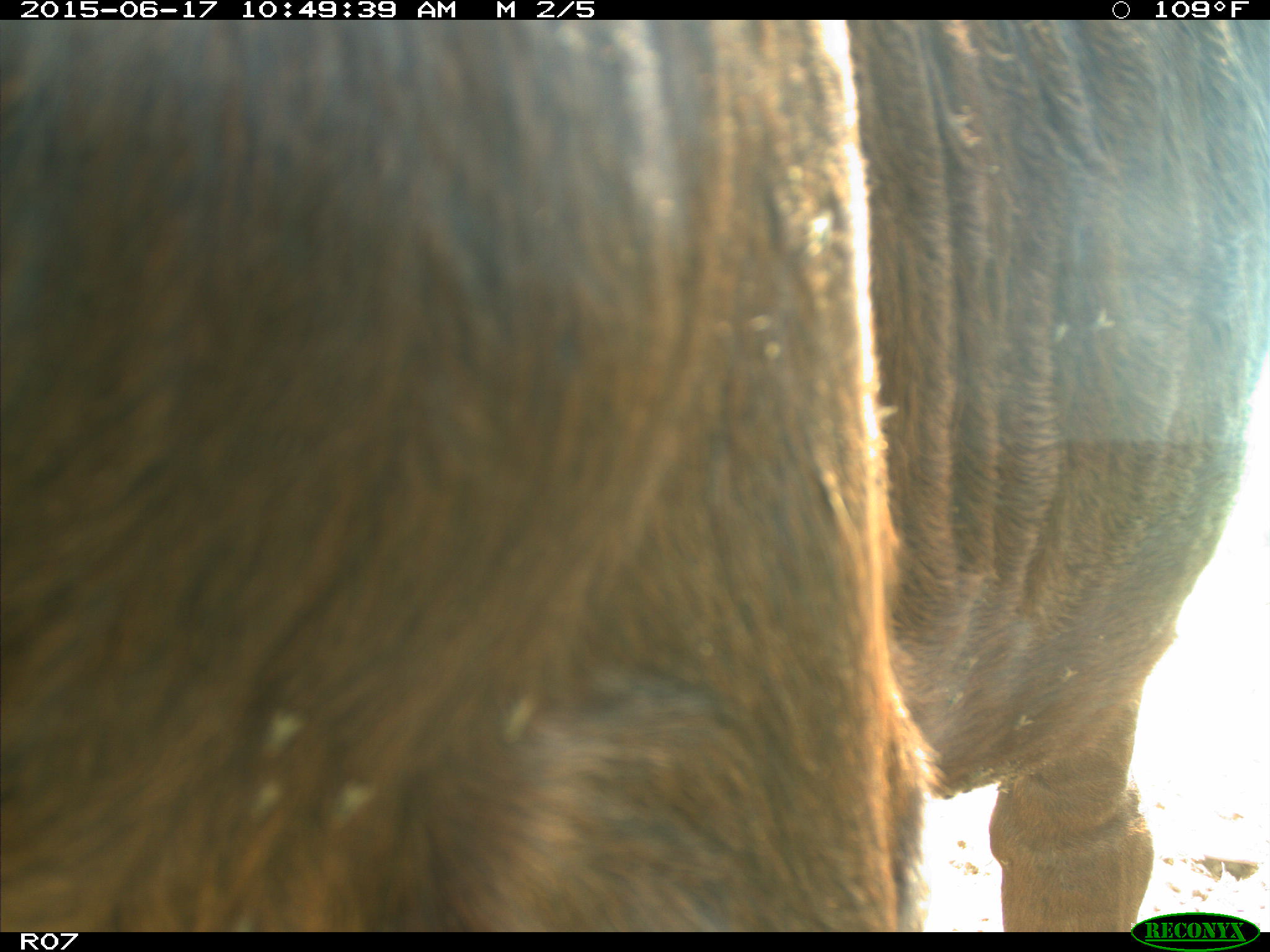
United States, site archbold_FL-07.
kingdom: Animalia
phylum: Chordata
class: Mammalia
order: Artiodactyla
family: Bovidae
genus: Bos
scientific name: Bos taurus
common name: domestic cow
Bos taurus (domestic cow).